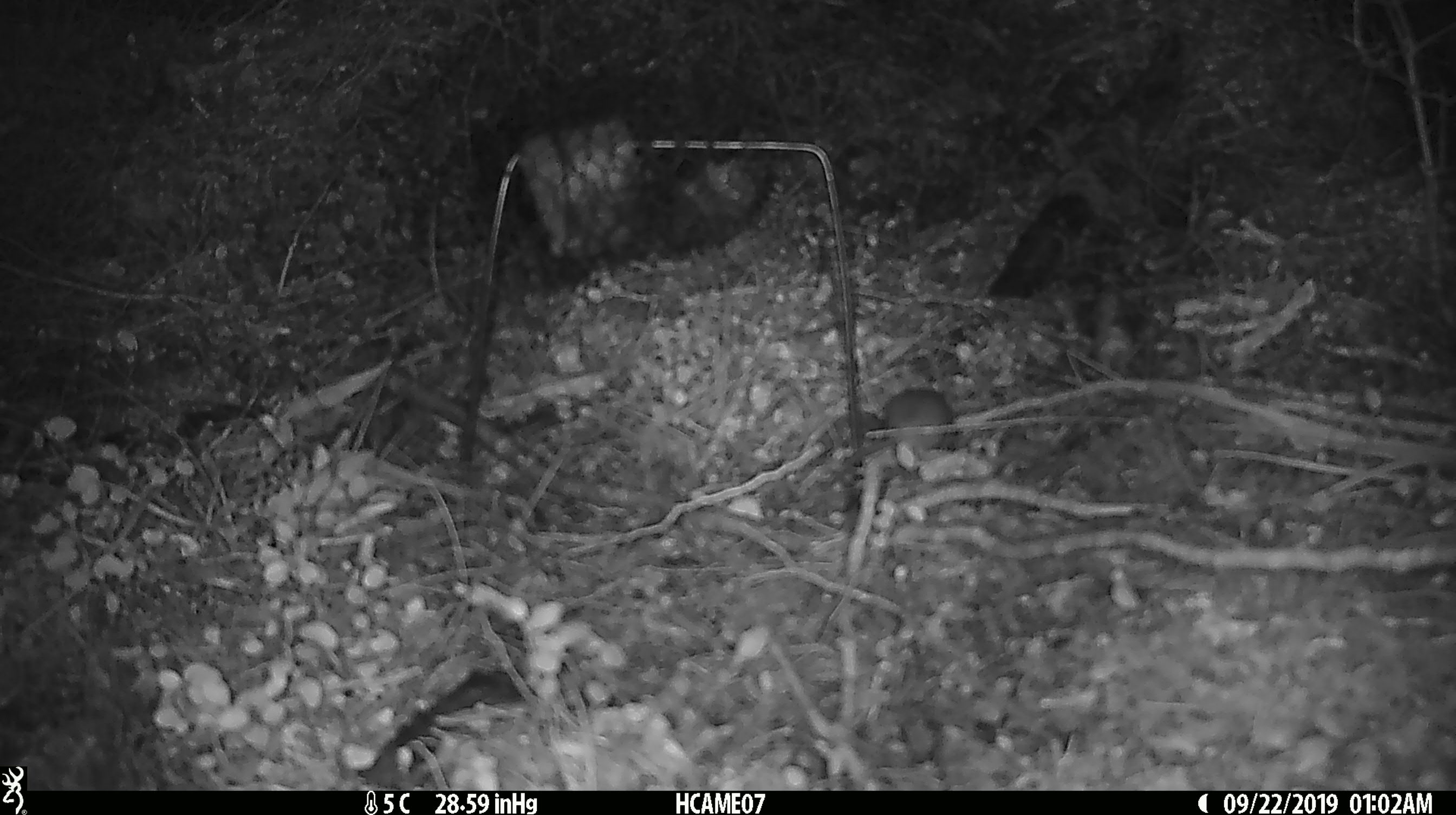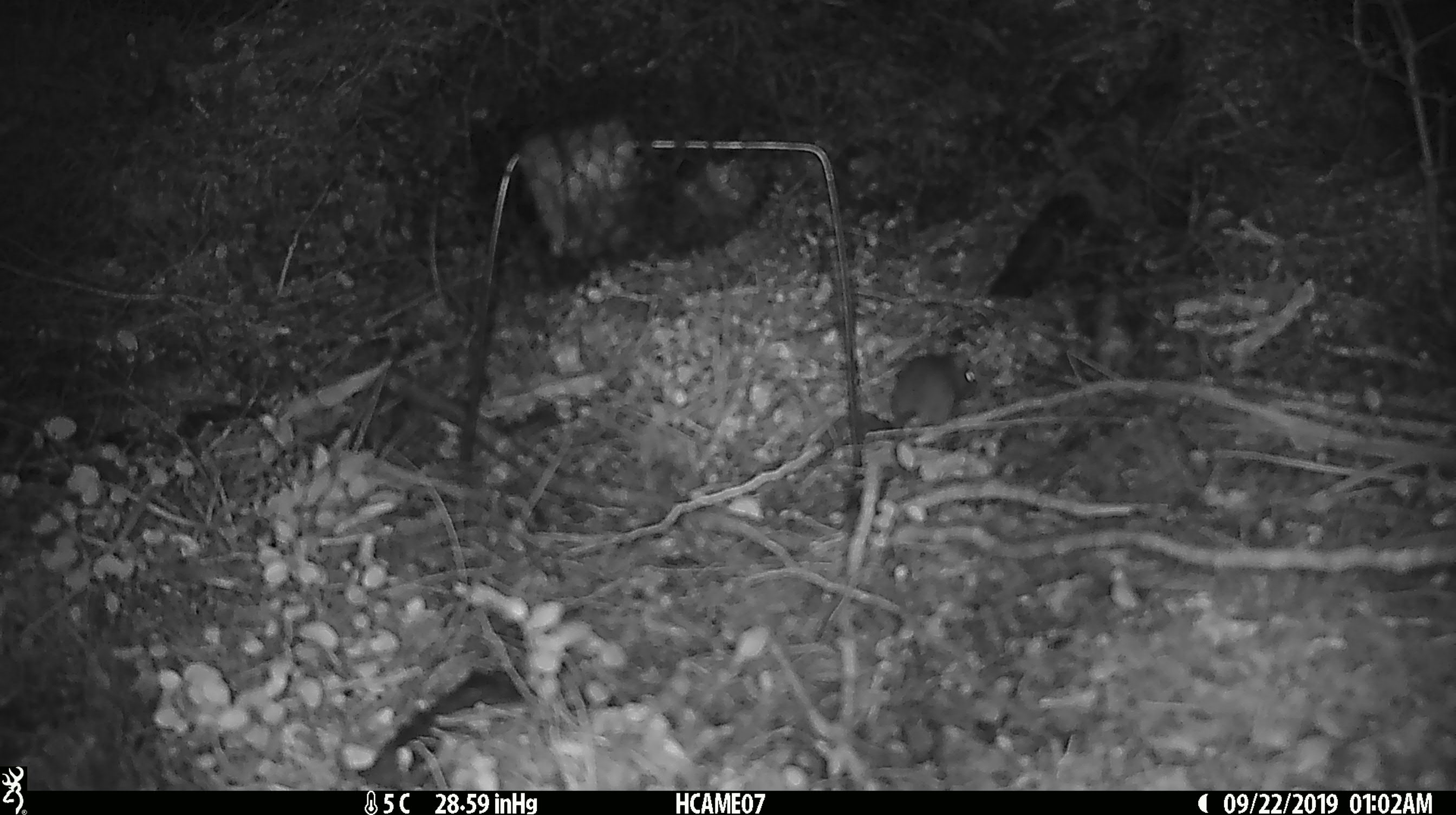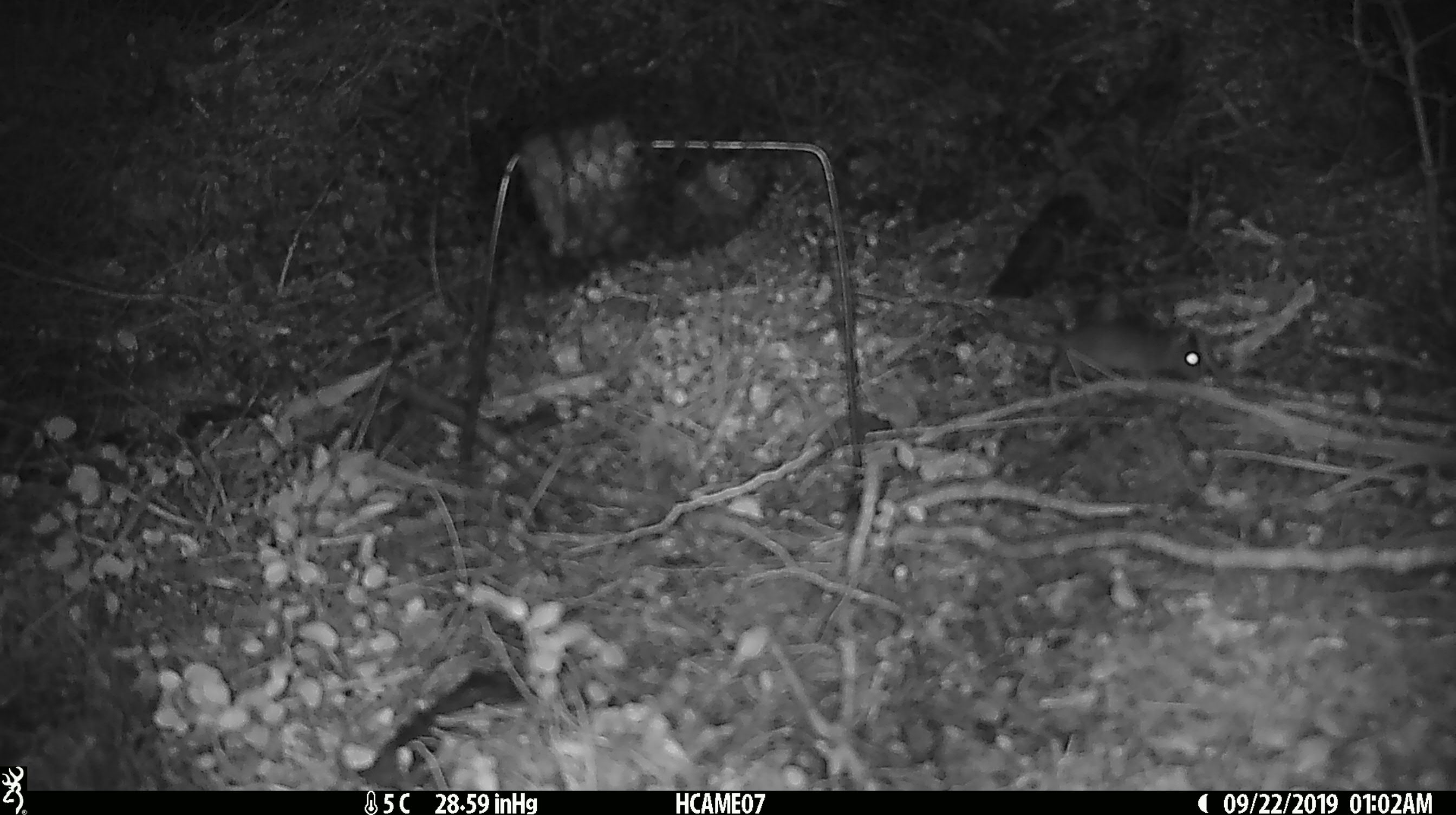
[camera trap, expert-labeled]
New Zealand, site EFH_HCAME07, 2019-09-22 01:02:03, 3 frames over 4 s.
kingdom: Animalia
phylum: Chordata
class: Mammalia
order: Rodentia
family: Muridae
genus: Mus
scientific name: Mus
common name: mouse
Mouse (Mus).